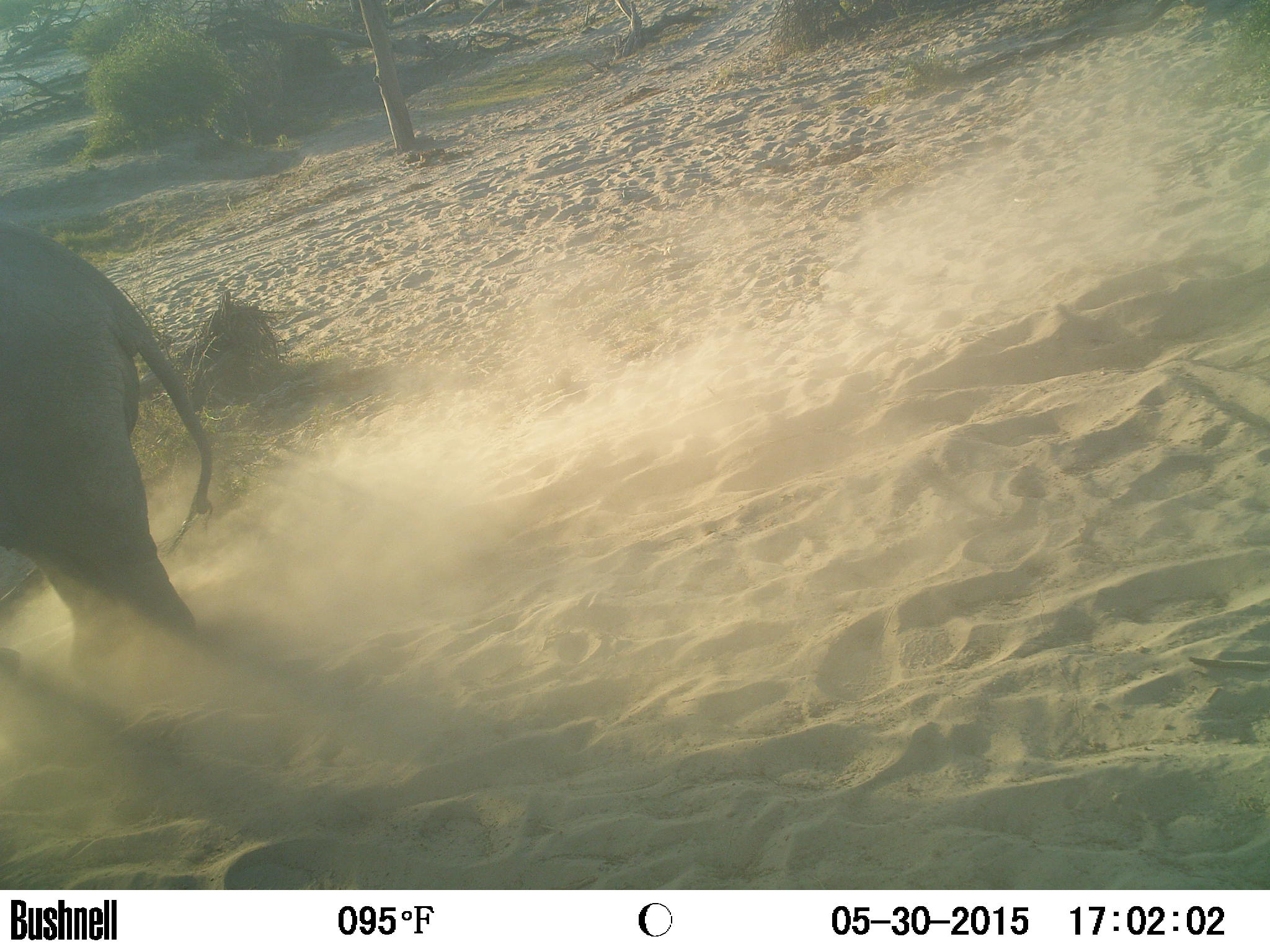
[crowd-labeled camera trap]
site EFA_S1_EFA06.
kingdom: Animalia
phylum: Chordata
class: Mammalia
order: Proboscidea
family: Elephantidae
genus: Loxodonta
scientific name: Loxodonta africana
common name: african bush elephant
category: elephant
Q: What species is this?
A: Elephant (african bush elephant) (Loxodonta africana).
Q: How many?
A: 1.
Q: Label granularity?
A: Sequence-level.